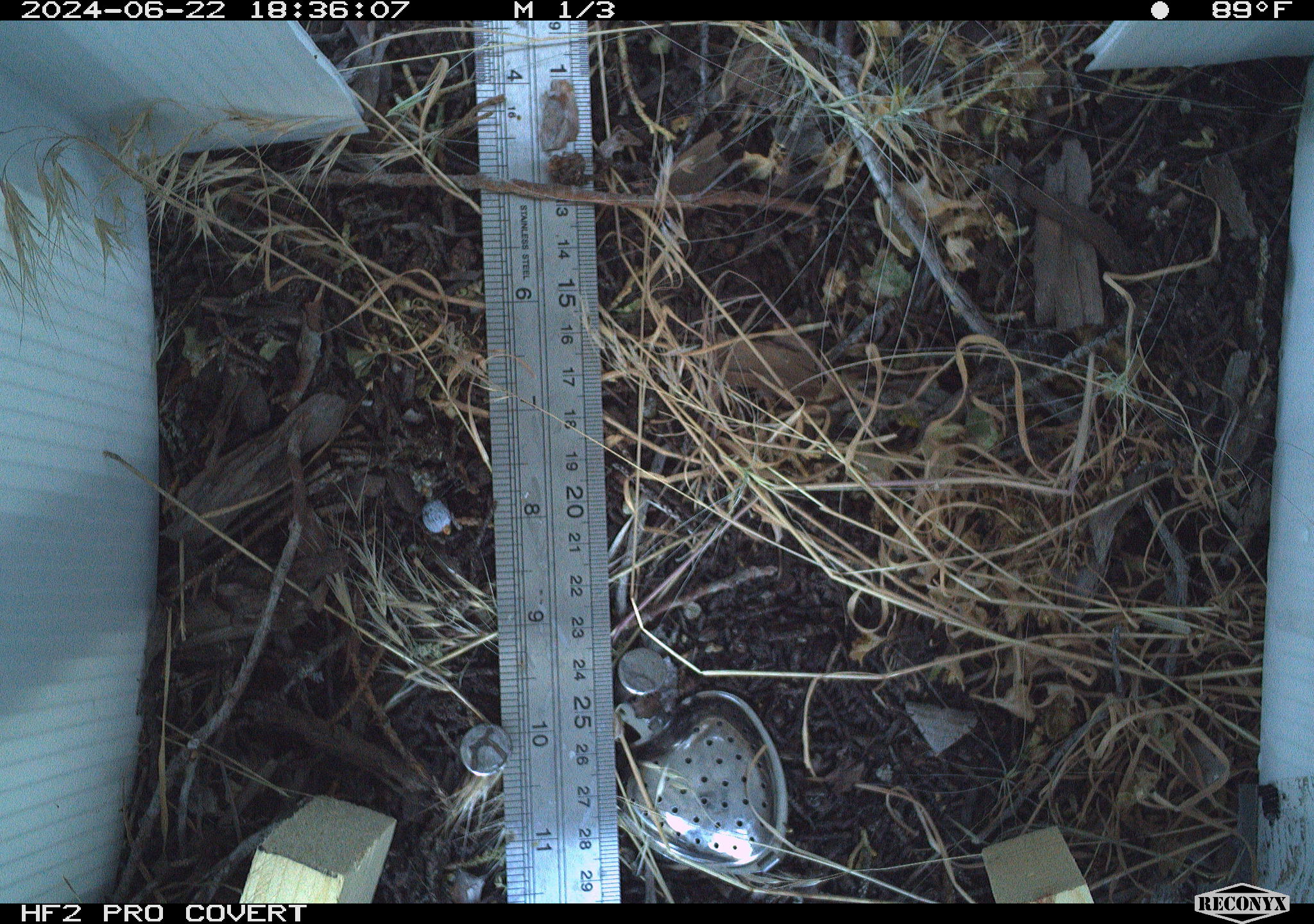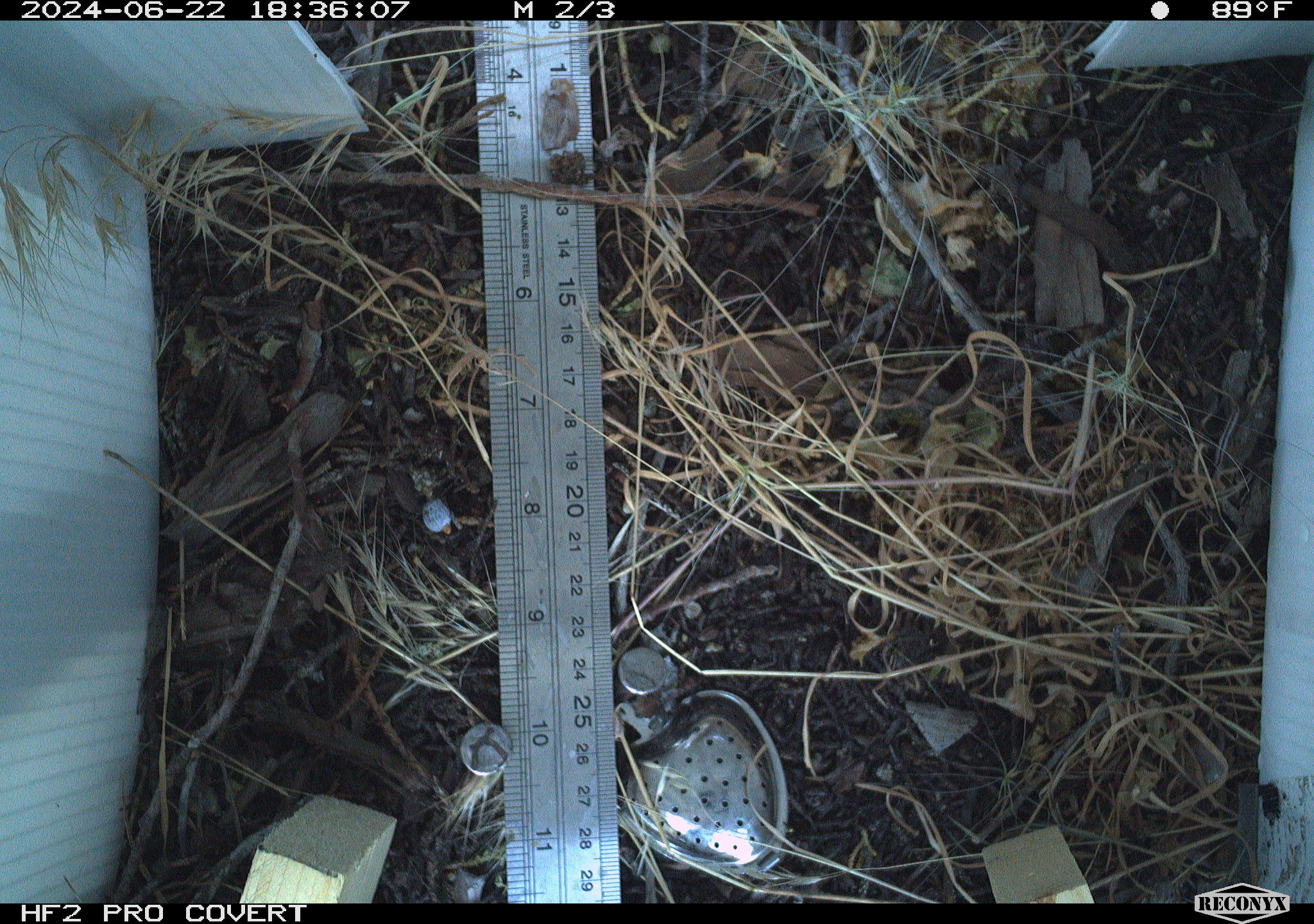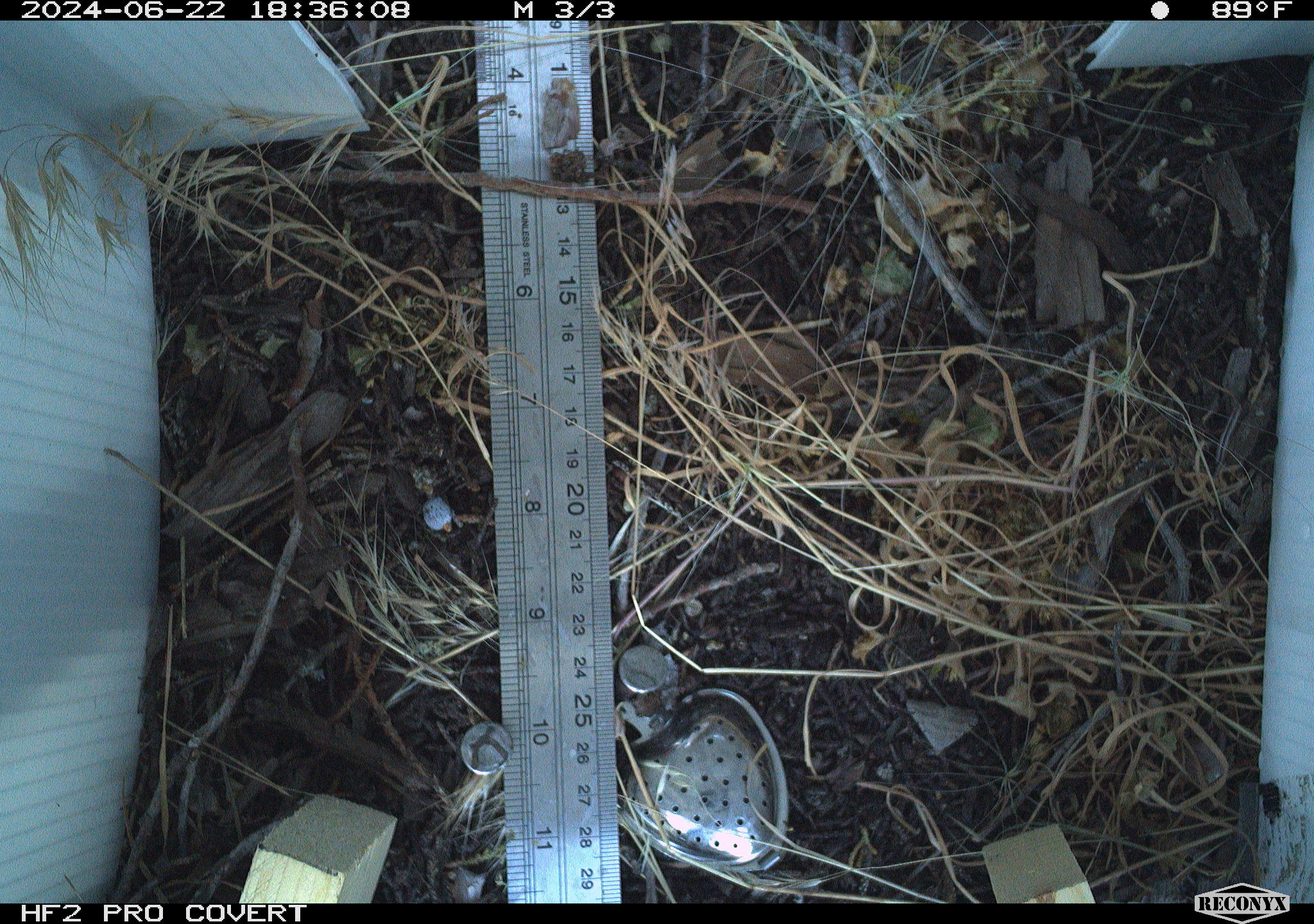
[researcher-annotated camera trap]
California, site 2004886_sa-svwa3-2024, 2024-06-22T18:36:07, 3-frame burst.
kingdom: Animalia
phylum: Arthropoda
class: Insecta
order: Lepidoptera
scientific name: Lepidoptera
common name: butterflies and moths